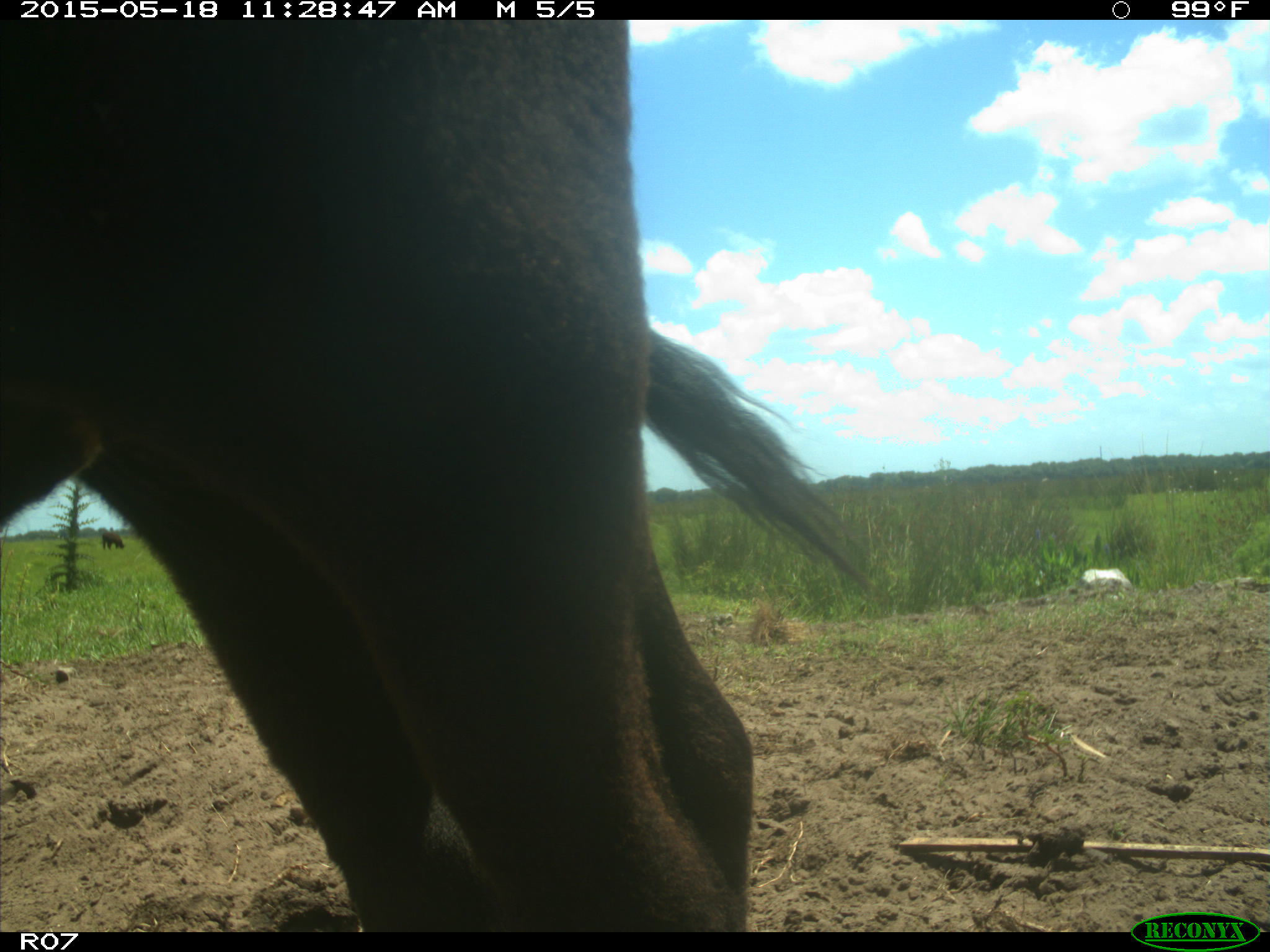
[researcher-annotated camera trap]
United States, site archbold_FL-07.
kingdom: Animalia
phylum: Chordata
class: Mammalia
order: Artiodactyla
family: Bovidae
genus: Bos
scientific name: Bos taurus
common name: domestic cow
Bos taurus (domestic cow).